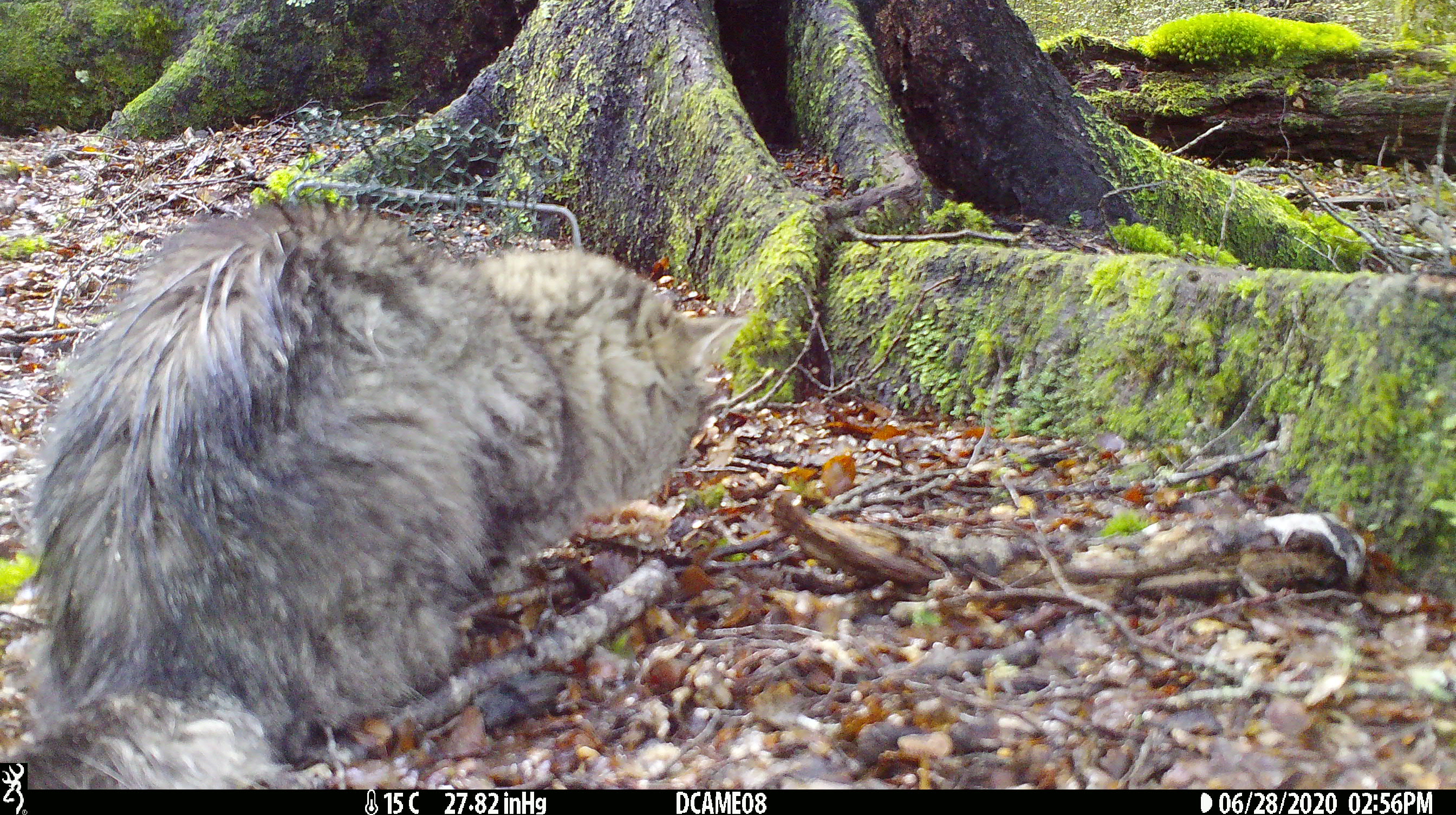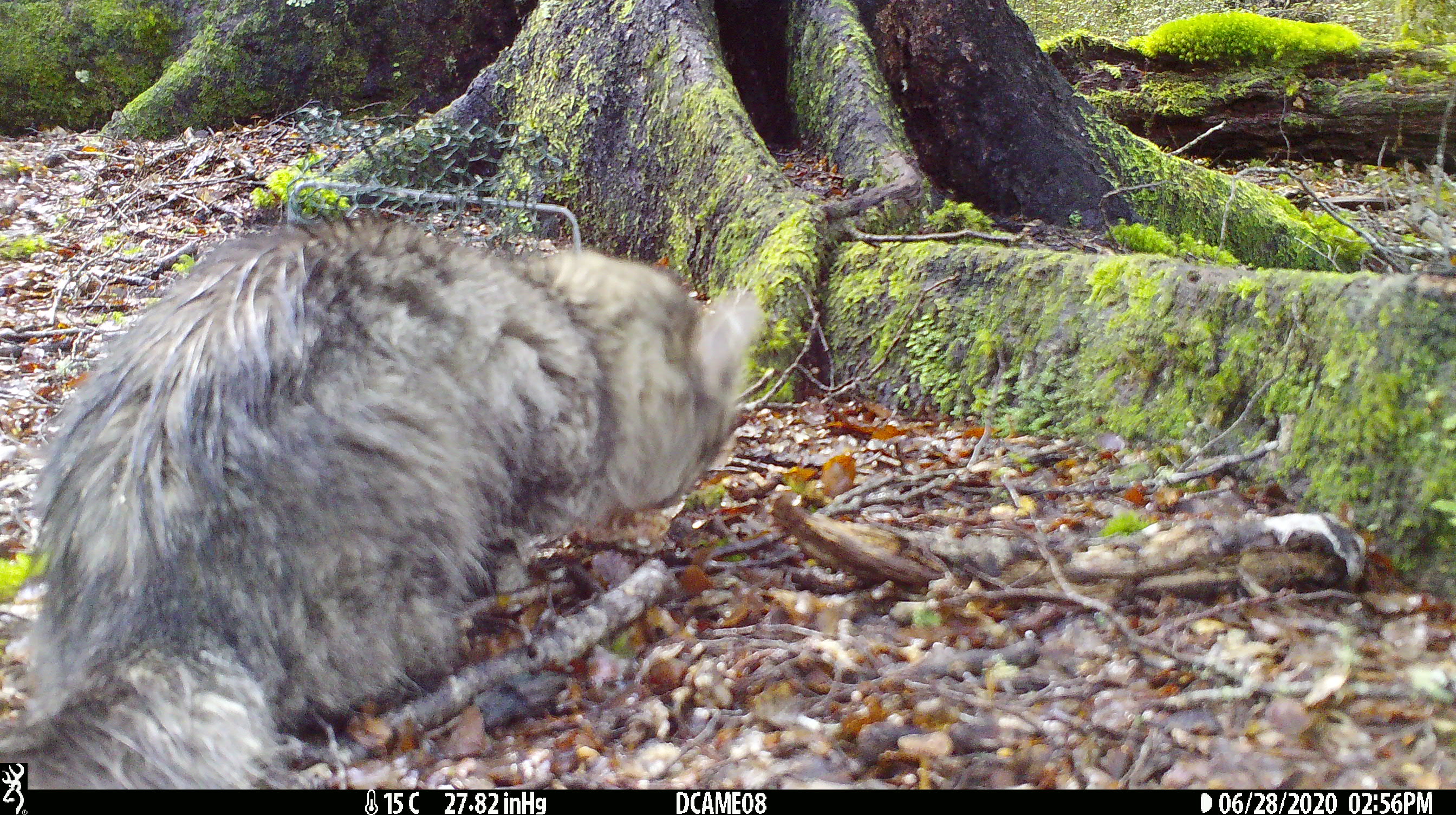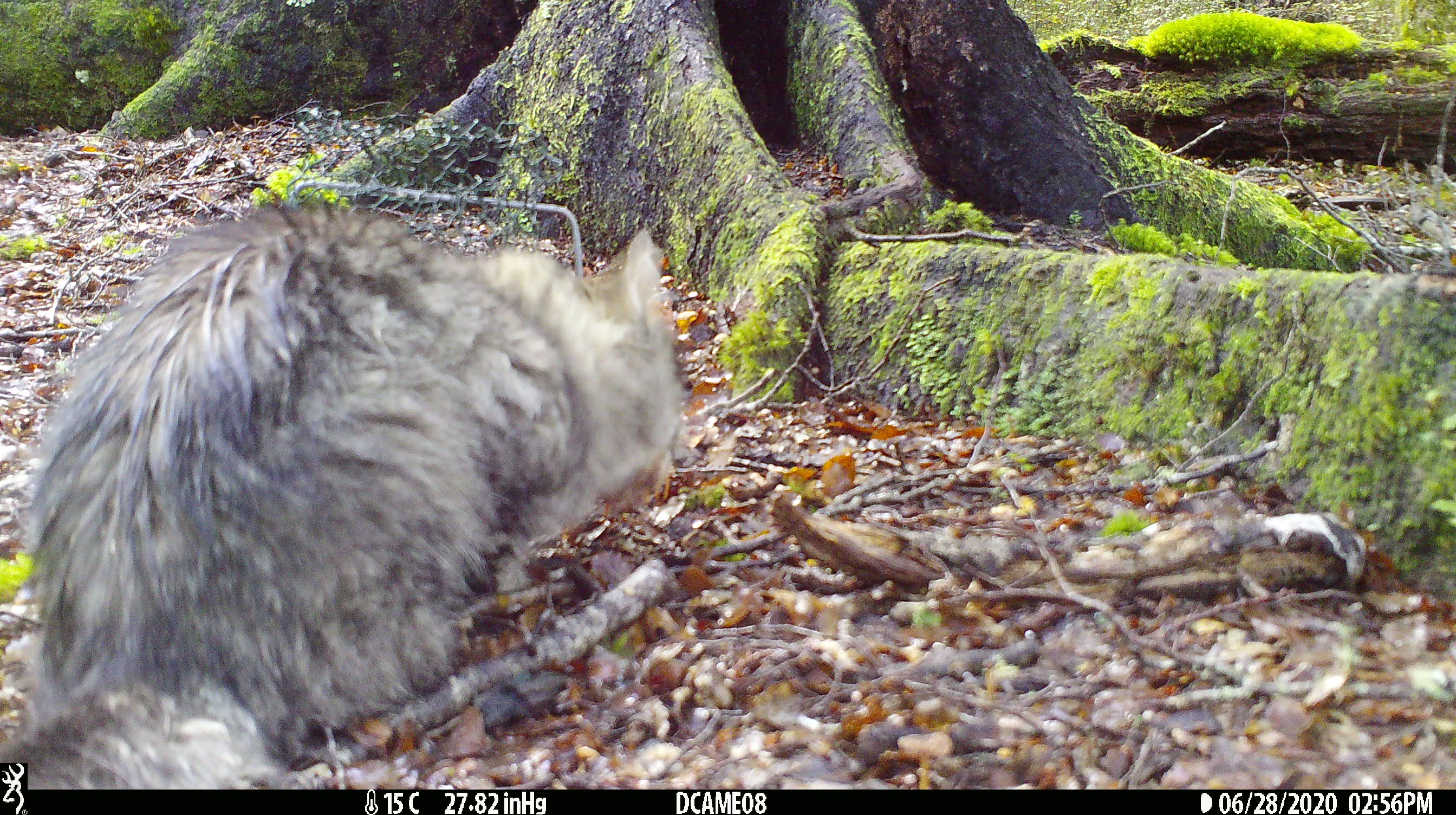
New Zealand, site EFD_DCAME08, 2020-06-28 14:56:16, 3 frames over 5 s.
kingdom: Animalia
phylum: Chordata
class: Mammalia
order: Carnivora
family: Felidae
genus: Felis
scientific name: Felis catus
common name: domestic cat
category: cat